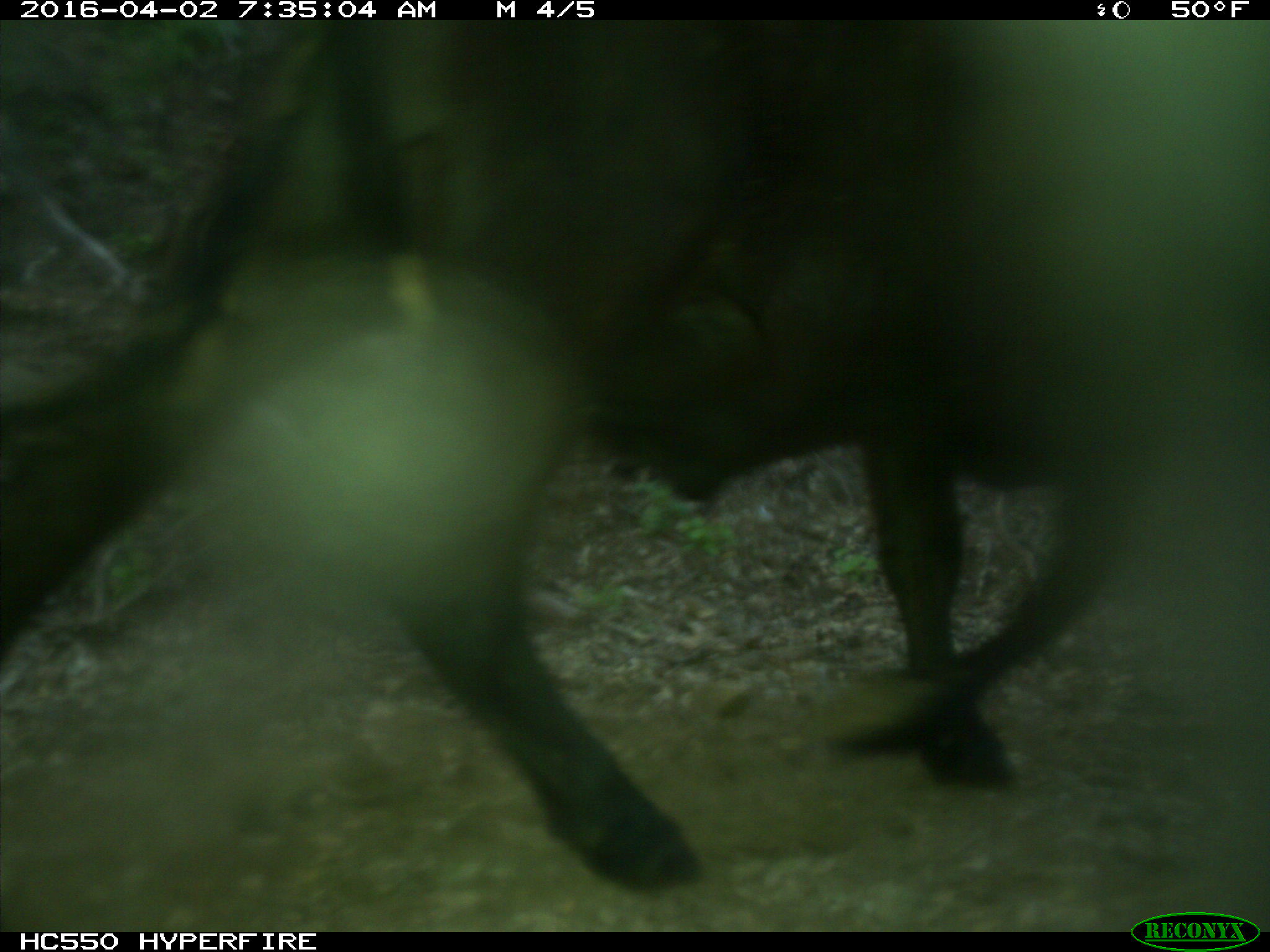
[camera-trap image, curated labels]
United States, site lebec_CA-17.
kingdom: Animalia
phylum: Chordata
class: Mammalia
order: Artiodactyla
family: Bovidae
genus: Bos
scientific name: Bos taurus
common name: domestic cow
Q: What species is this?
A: Bos taurus (domestic cow).